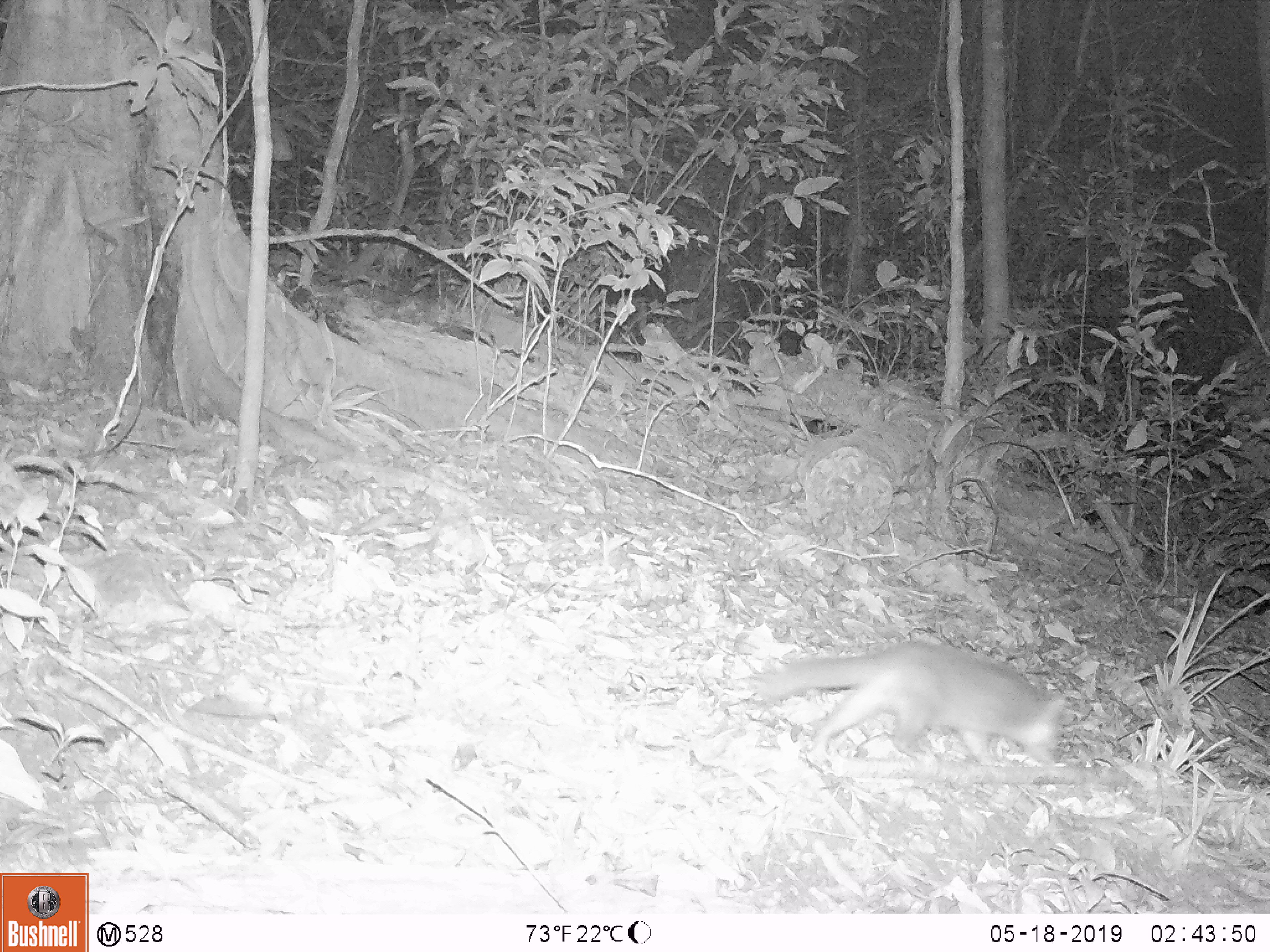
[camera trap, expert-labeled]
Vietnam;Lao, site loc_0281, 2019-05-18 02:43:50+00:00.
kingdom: Animalia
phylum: Chordata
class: Mammalia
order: Carnivora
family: Mustelidae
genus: Melogale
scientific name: Melogale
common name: ferret badger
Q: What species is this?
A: Ferret badger (Melogale).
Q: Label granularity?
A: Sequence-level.